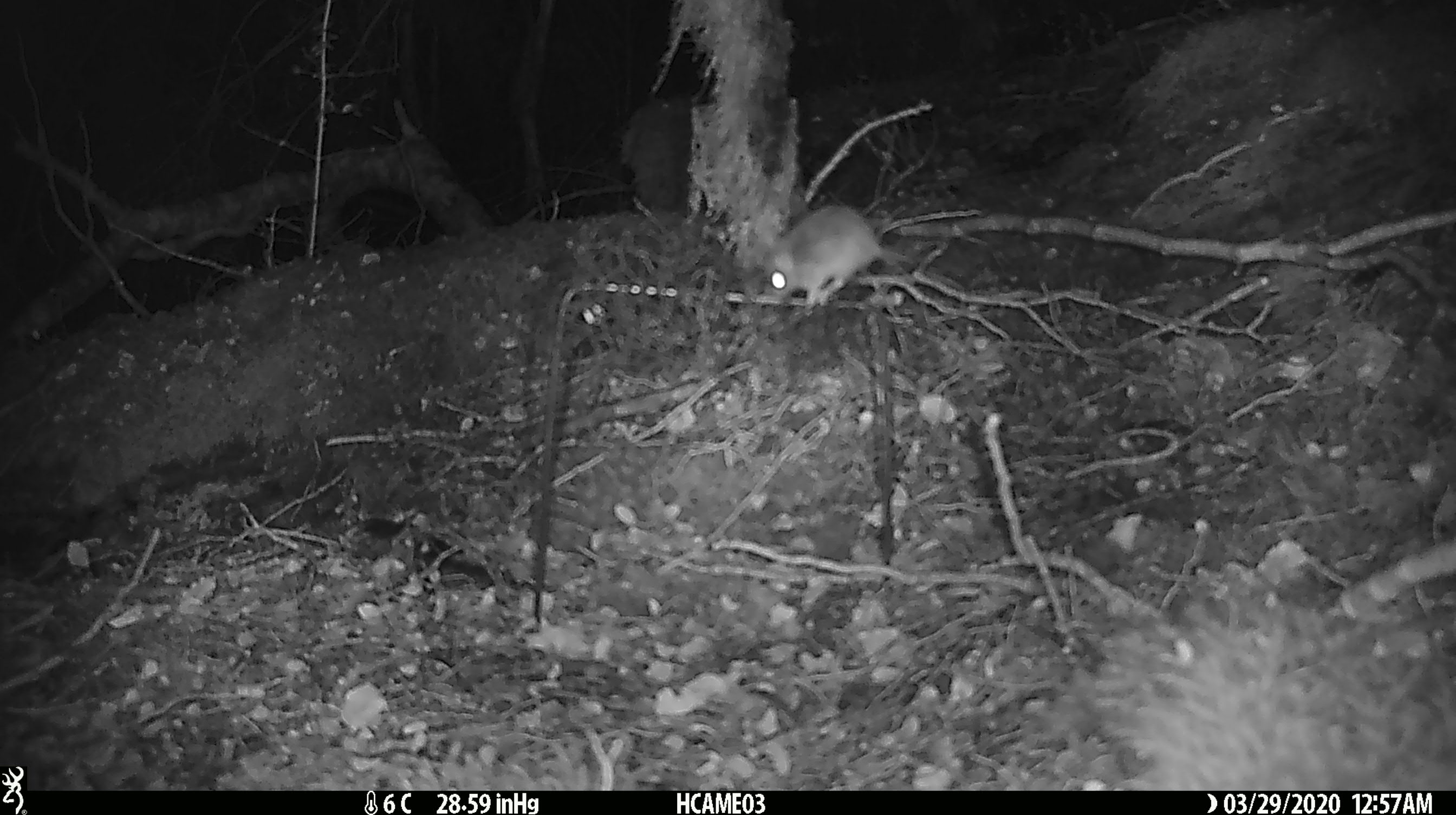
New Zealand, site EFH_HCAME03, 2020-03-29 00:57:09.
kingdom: Animalia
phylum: Chordata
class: Mammalia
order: Rodentia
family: Muridae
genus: Mus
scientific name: Mus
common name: mouse